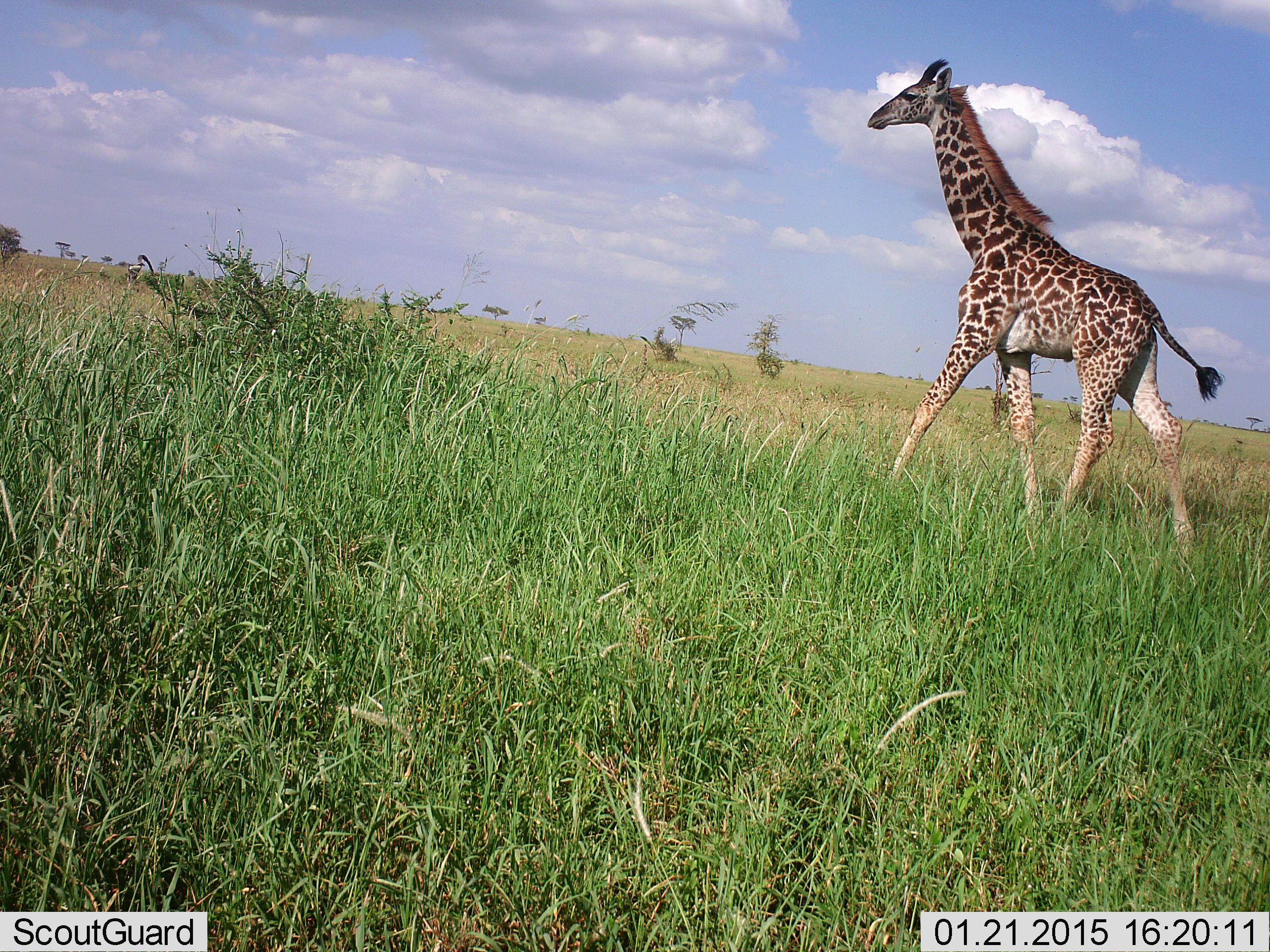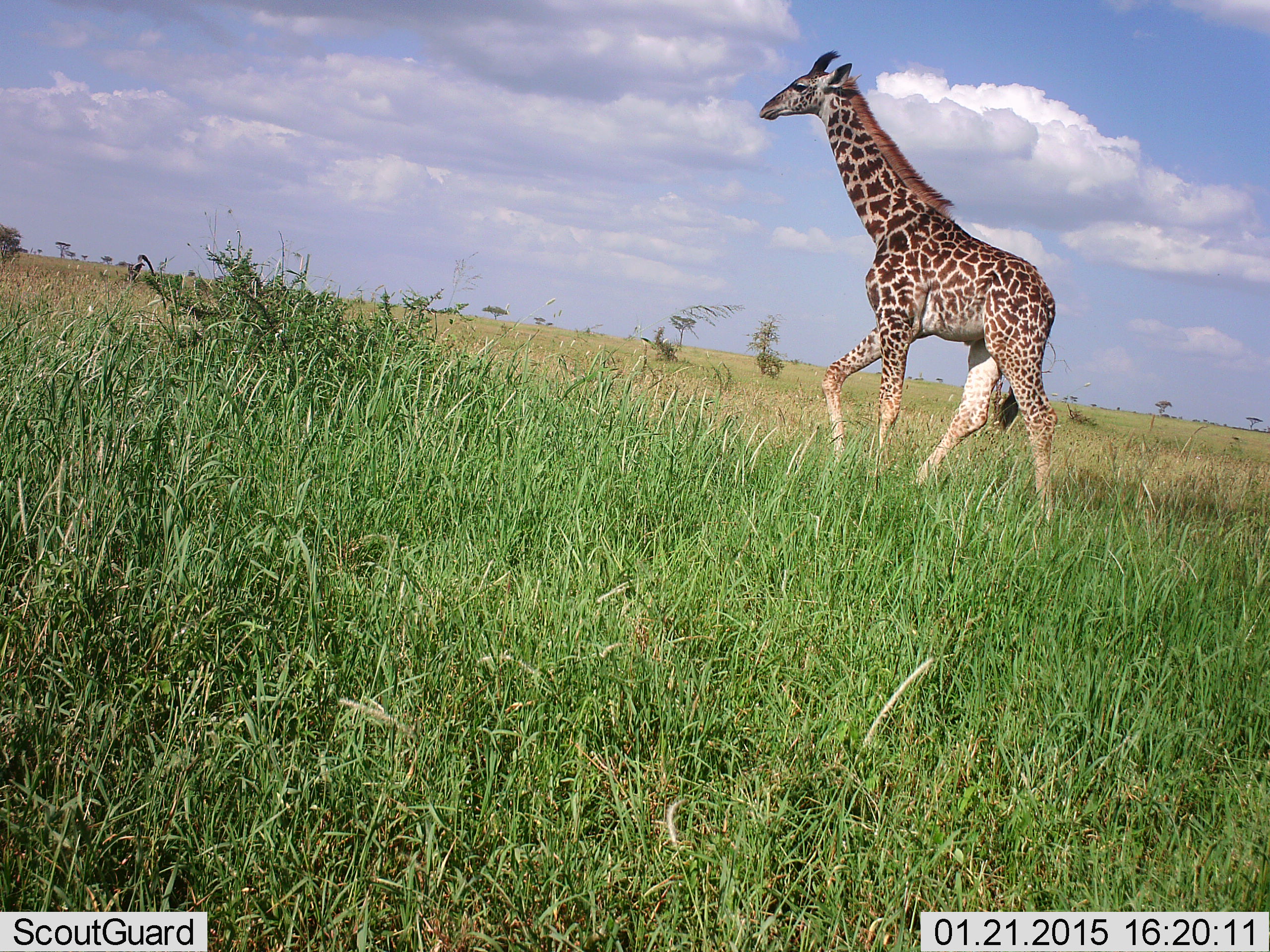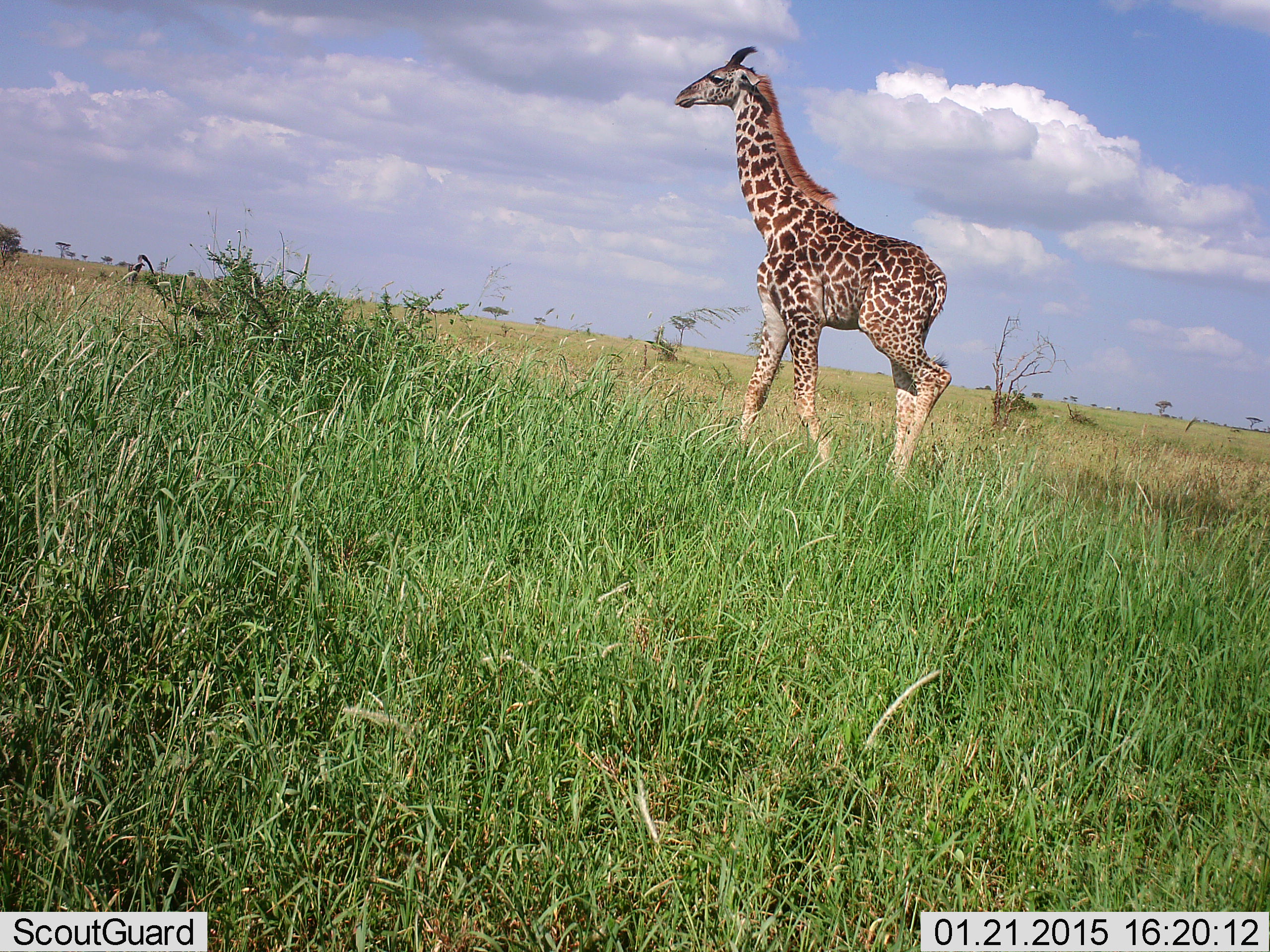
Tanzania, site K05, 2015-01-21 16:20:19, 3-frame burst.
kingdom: Animalia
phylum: Chordata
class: Mammalia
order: Artiodactyla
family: Giraffidae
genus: Giraffa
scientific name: Giraffa camelopardalis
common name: giraffe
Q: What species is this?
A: Giraffe (Giraffa camelopardalis).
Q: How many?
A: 1.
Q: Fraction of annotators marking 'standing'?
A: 0%.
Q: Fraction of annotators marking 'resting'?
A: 0%.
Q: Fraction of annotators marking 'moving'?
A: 100%.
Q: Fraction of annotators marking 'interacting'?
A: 0%.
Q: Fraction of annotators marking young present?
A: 10%.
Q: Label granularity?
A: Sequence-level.